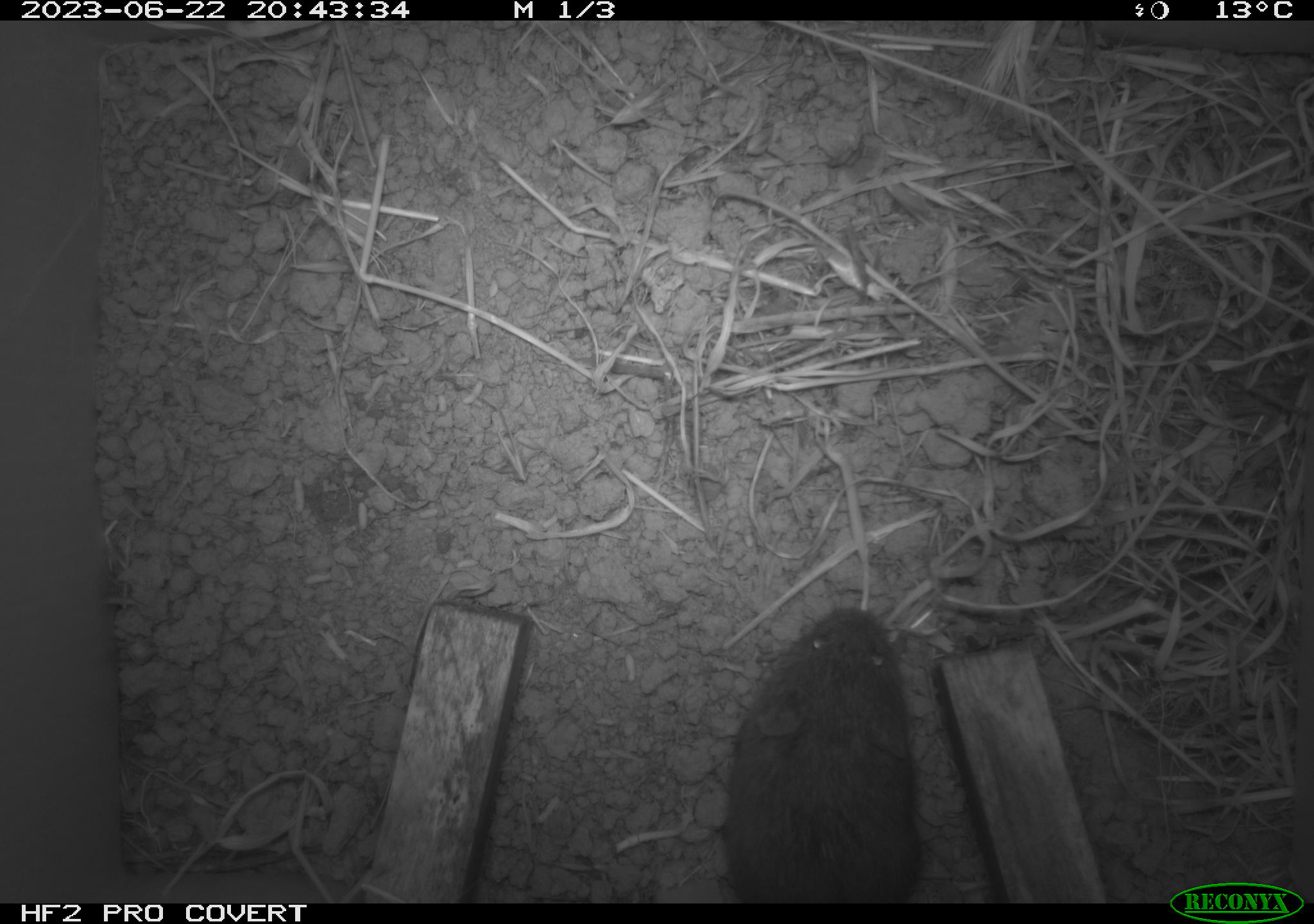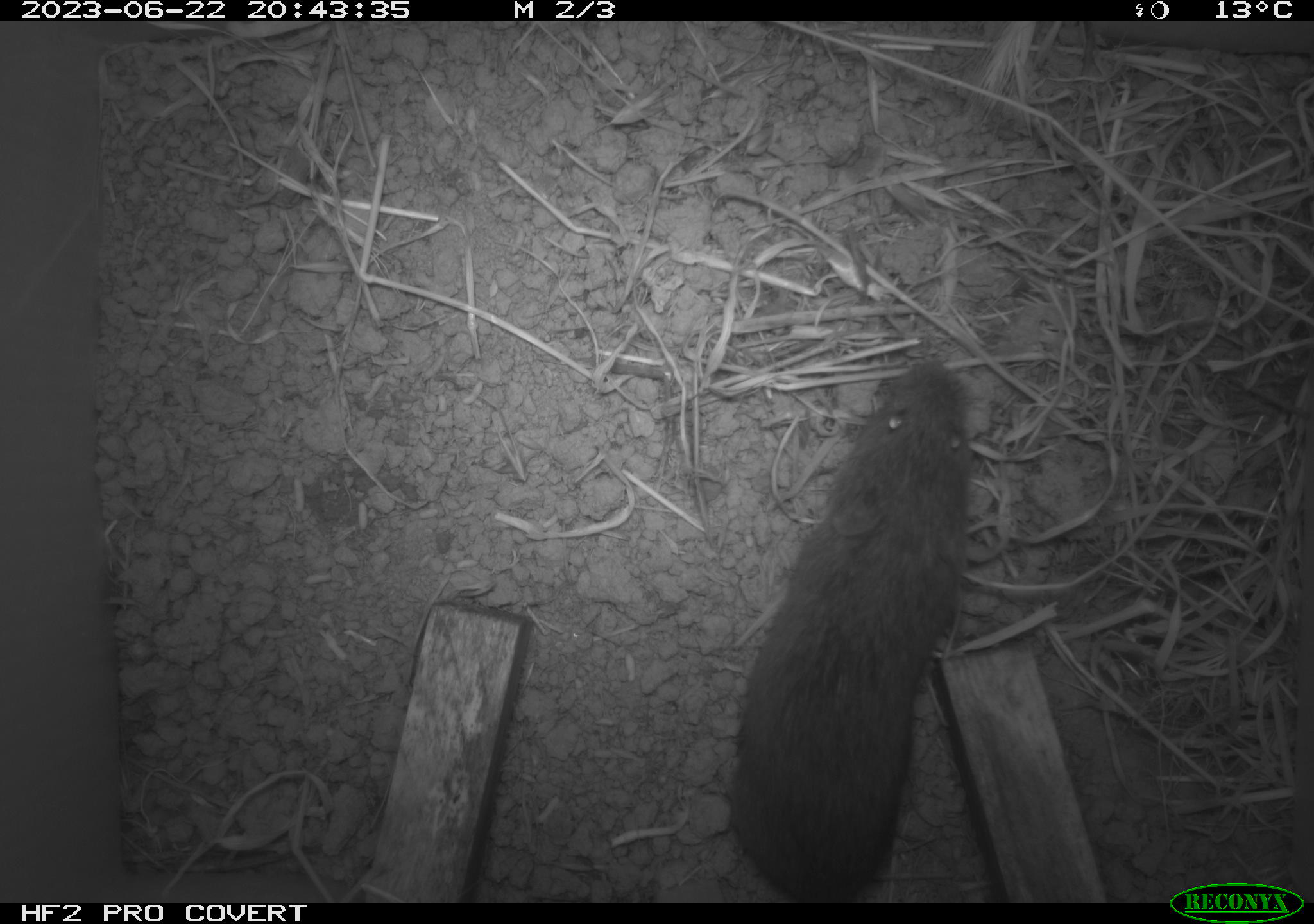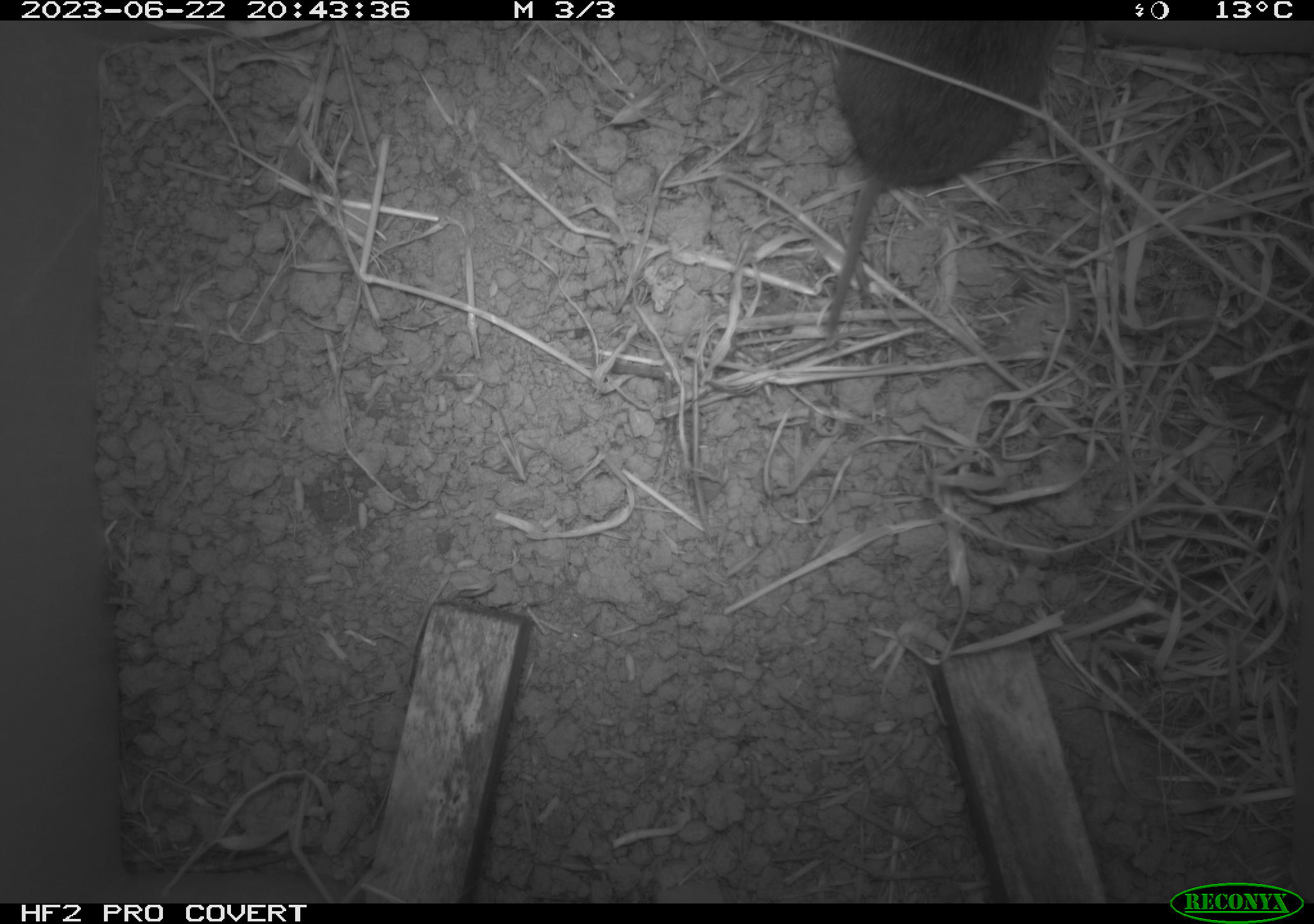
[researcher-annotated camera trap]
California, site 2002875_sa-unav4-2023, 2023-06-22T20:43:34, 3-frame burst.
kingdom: Animalia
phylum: Chordata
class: Mammalia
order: Rodentia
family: Cricetidae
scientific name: Arvicolinae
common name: voles, lemmings, and muskrats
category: arvicolinae subfamily